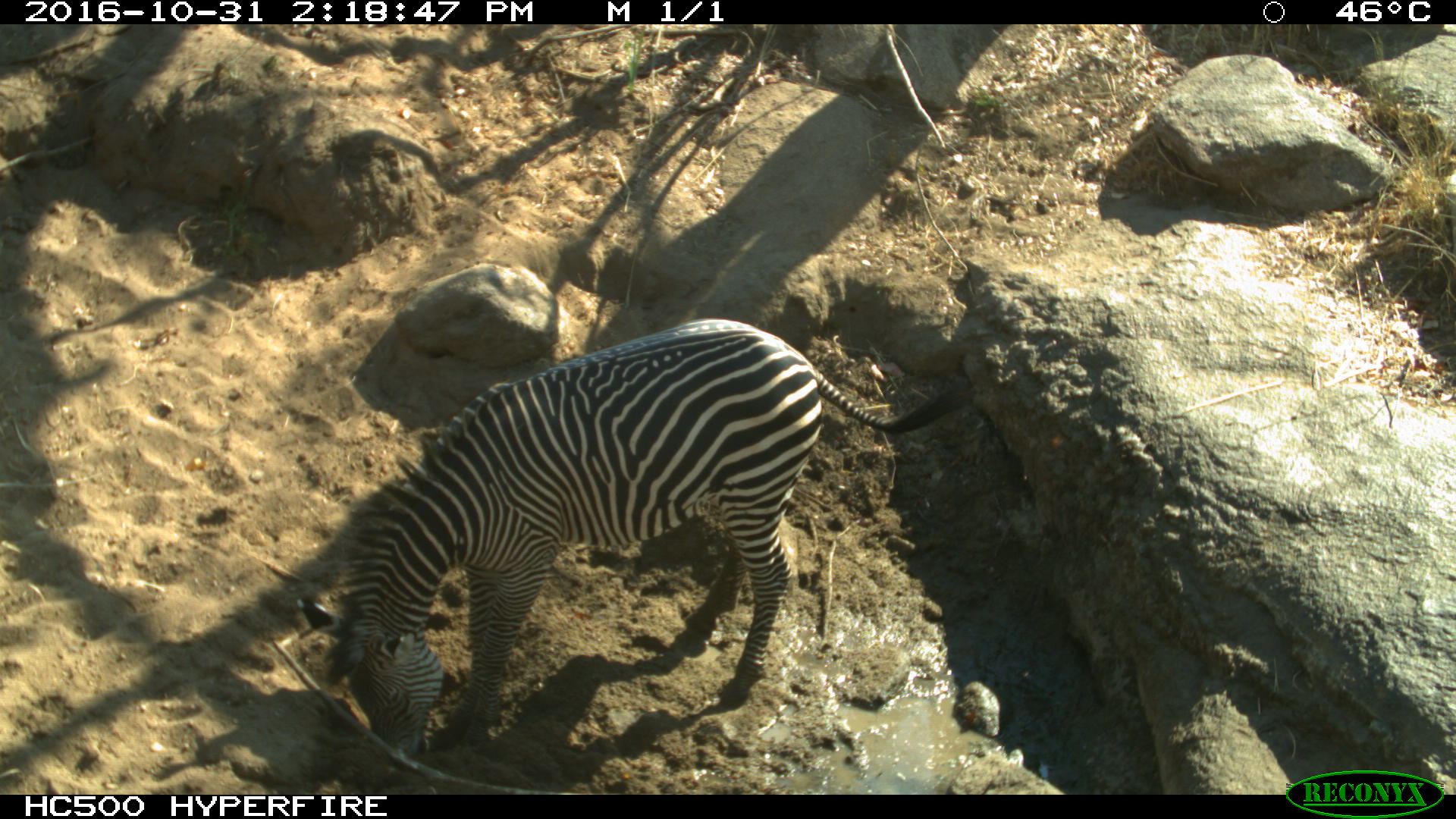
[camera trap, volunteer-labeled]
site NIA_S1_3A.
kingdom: Animalia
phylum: Chordata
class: Mammalia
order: Perissodactyla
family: Equidae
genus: Equus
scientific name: Equus quagga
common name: plains zebra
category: zebraplains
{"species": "zebraplains (plains zebra) (Equus quagga)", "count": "1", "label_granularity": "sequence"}